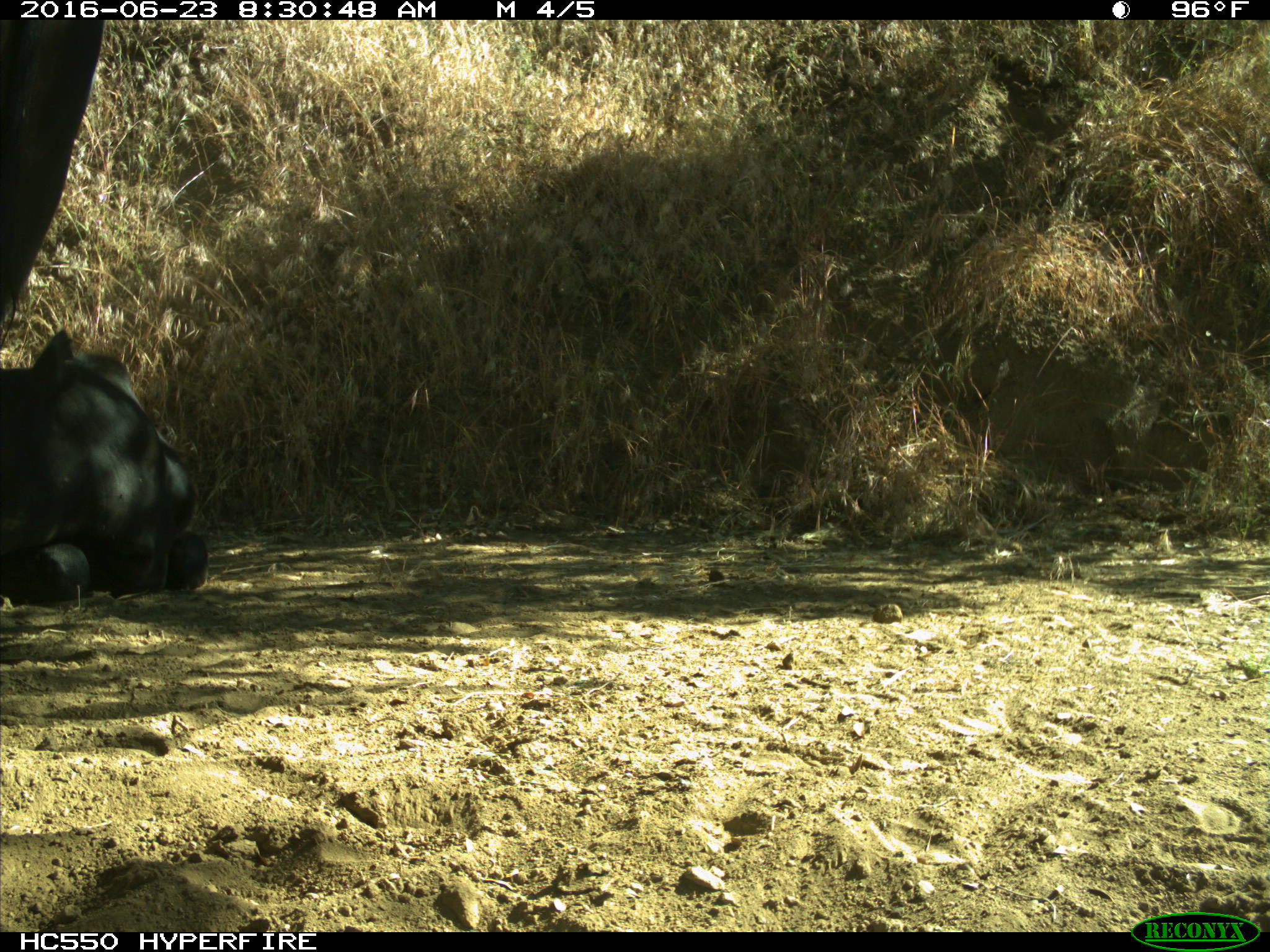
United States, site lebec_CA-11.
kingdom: Animalia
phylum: Chordata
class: Mammalia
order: Artiodactyla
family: Bovidae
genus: Bos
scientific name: Bos taurus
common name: domestic cow